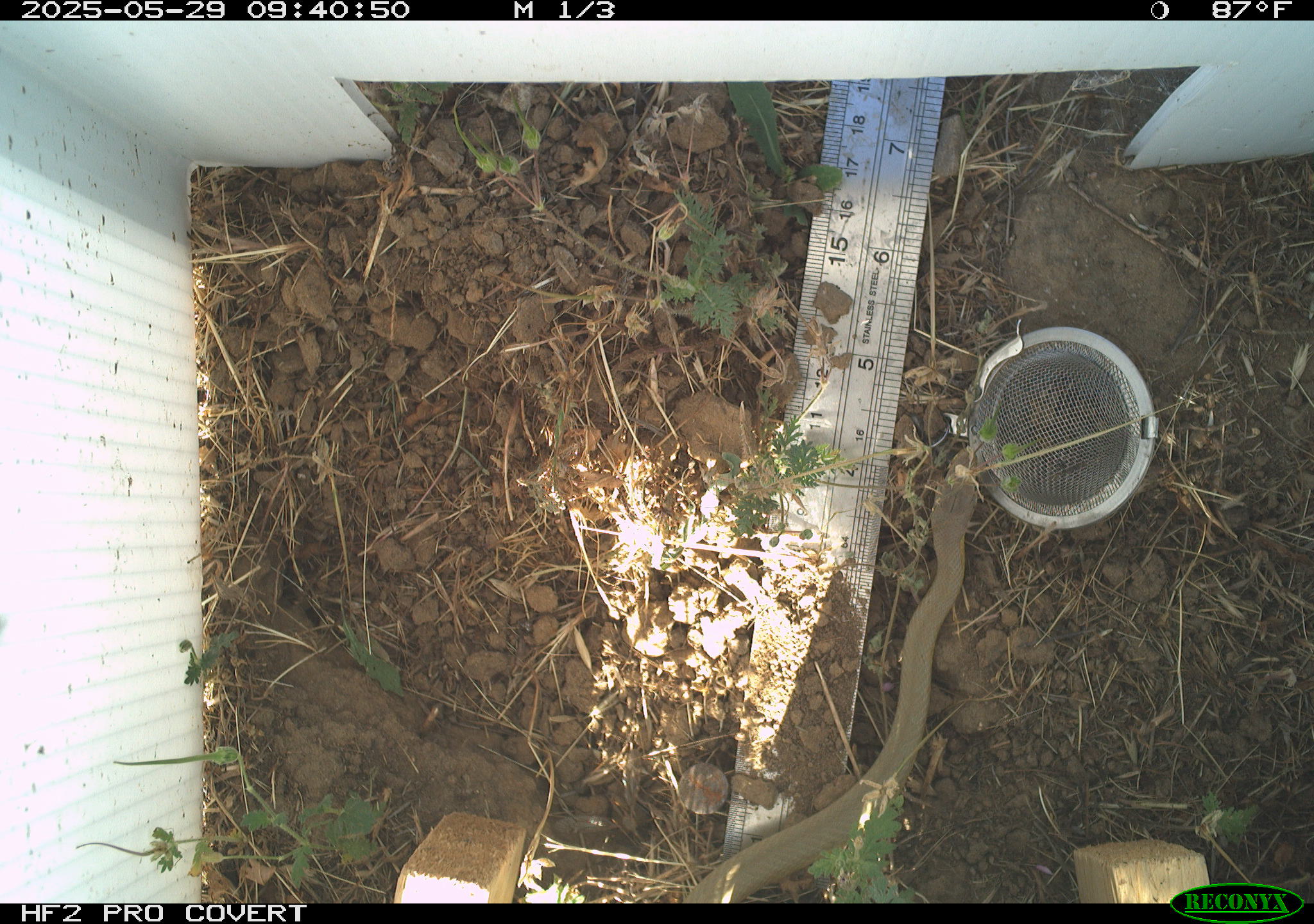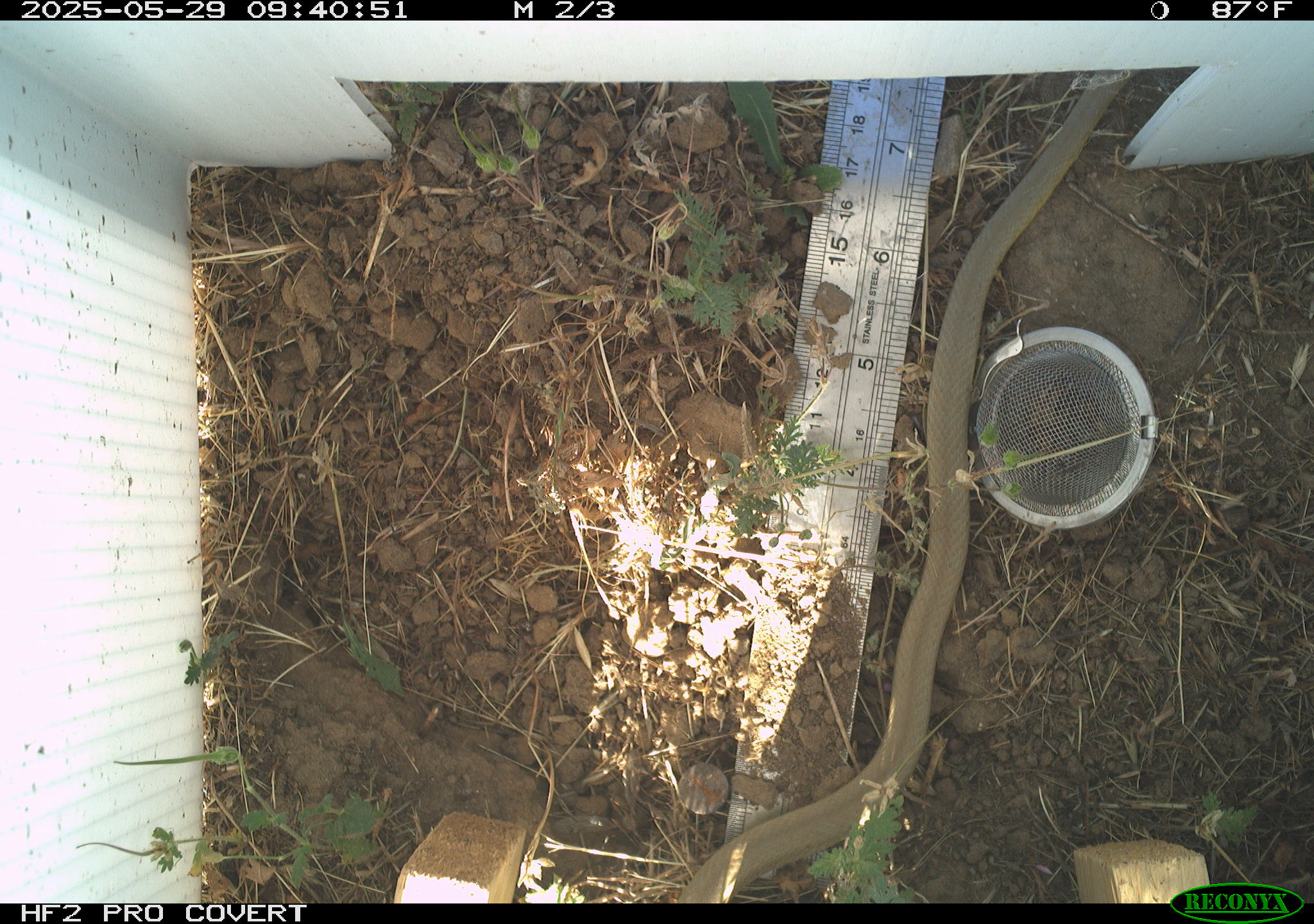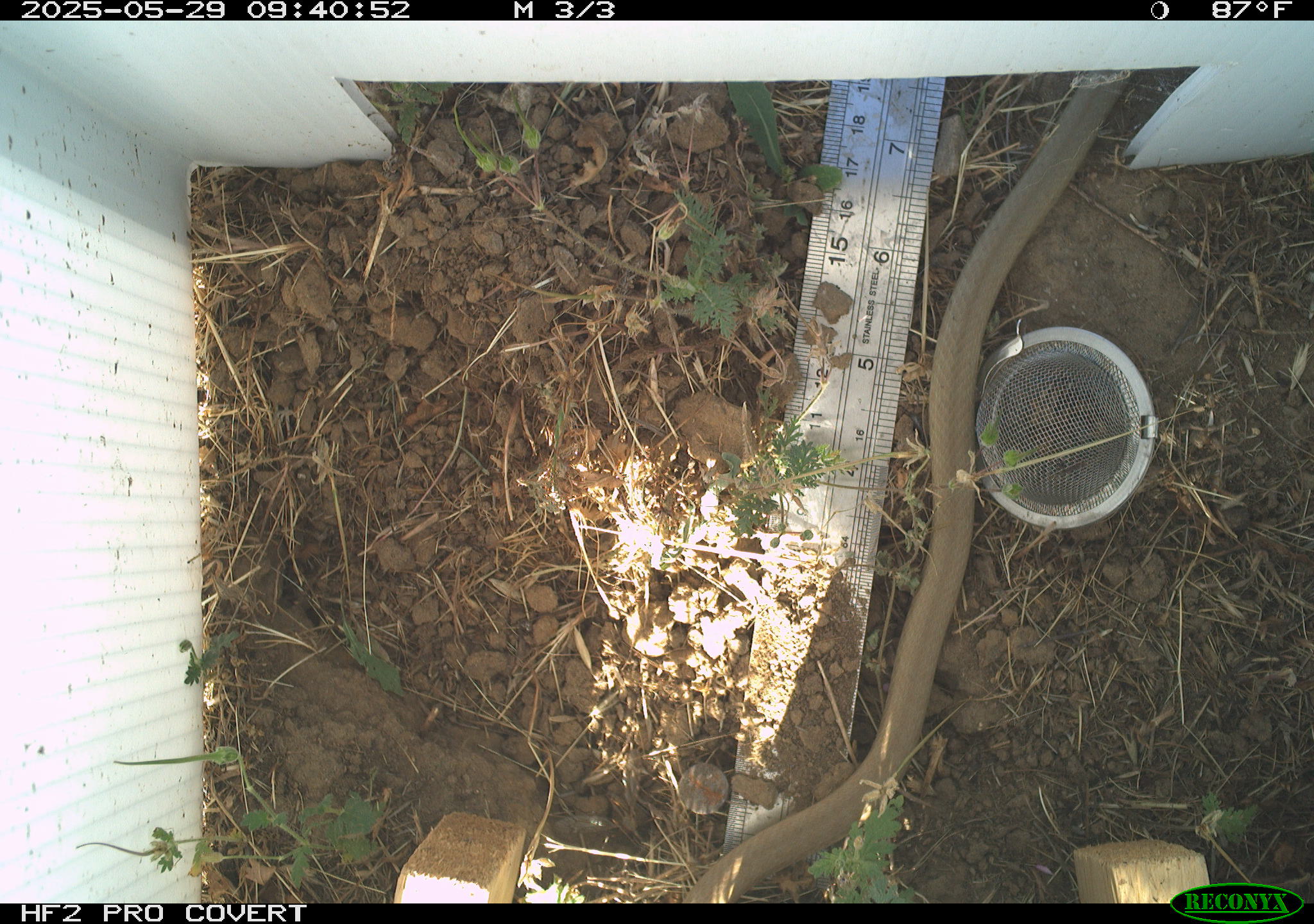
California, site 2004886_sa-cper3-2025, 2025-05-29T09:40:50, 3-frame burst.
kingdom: Animalia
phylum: Chordata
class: Reptilia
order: Squamata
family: Colubridae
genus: Coluber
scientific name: Coluber constrictor mormon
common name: western yellow-bellied racer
Western yellow-bellied racer (Coluber constrictor mormon).